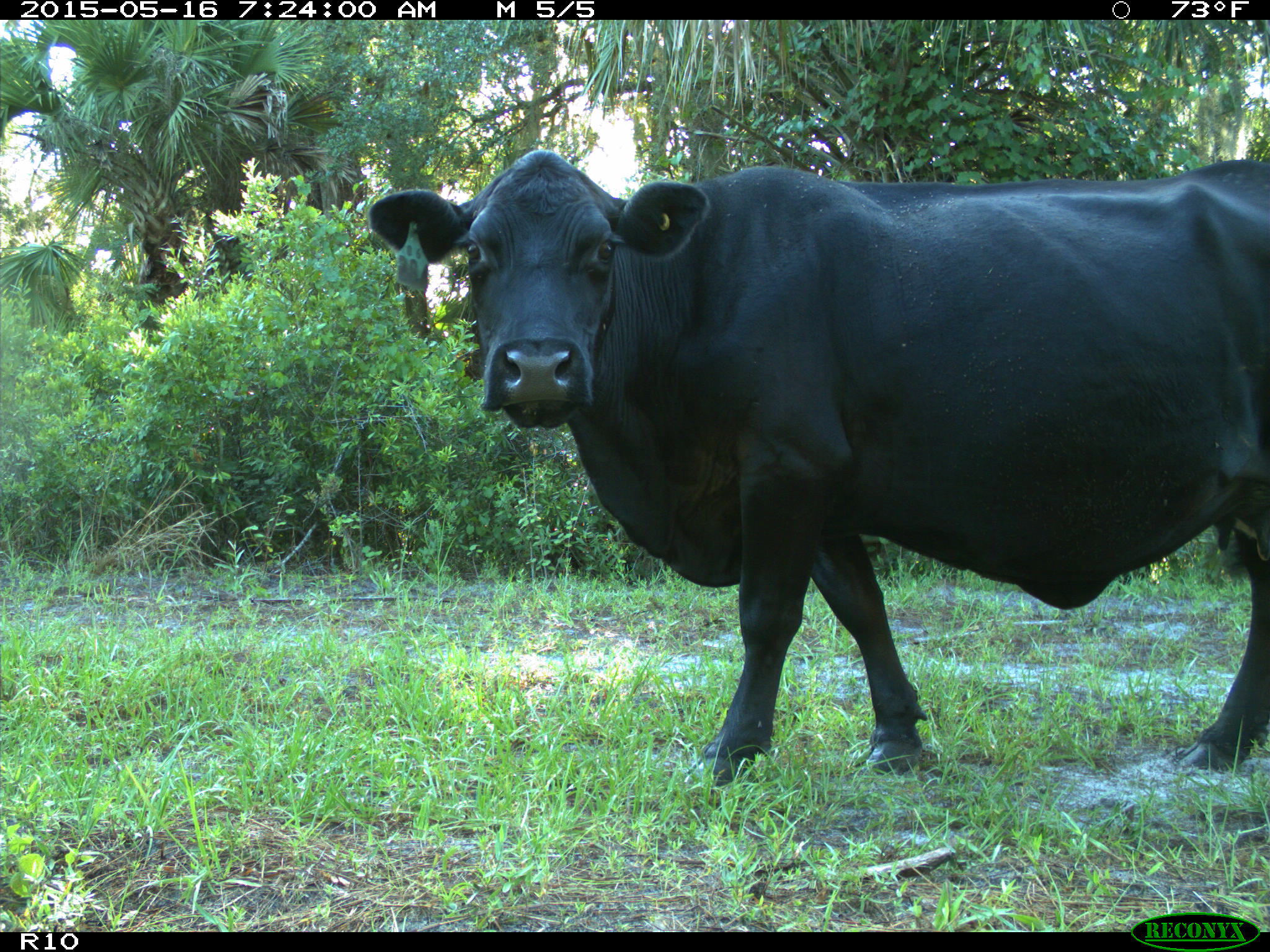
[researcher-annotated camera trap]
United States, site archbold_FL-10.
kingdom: Animalia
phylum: Chordata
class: Mammalia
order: Artiodactyla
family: Bovidae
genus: Bos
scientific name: Bos taurus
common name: domestic cow